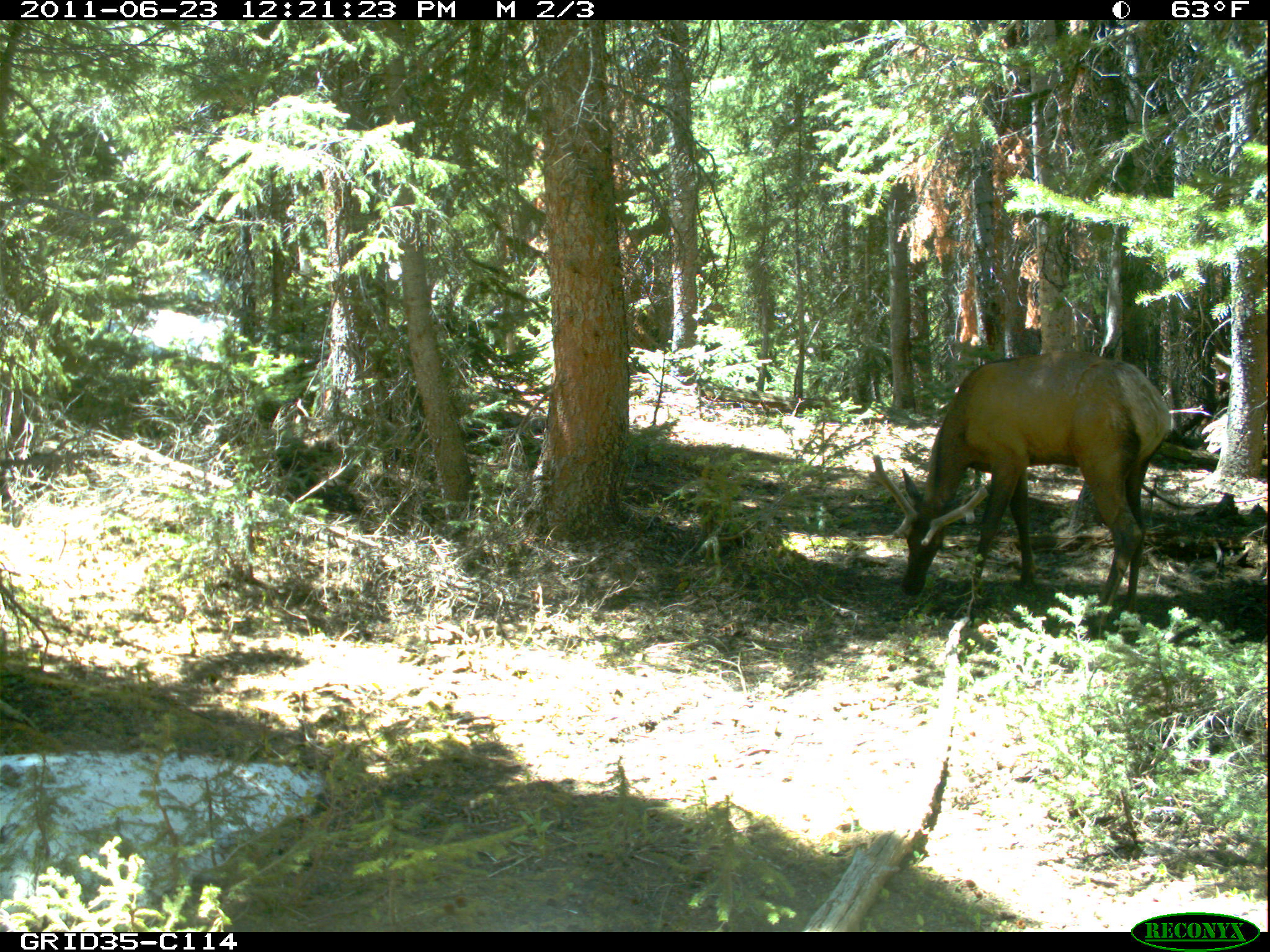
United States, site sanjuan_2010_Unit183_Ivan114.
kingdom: Animalia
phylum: Chordata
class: Mammalia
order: Artiodactyla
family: Cervidae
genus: Cervus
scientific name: Cervus elaphus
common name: red deer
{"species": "Cervus elaphus (red deer)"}